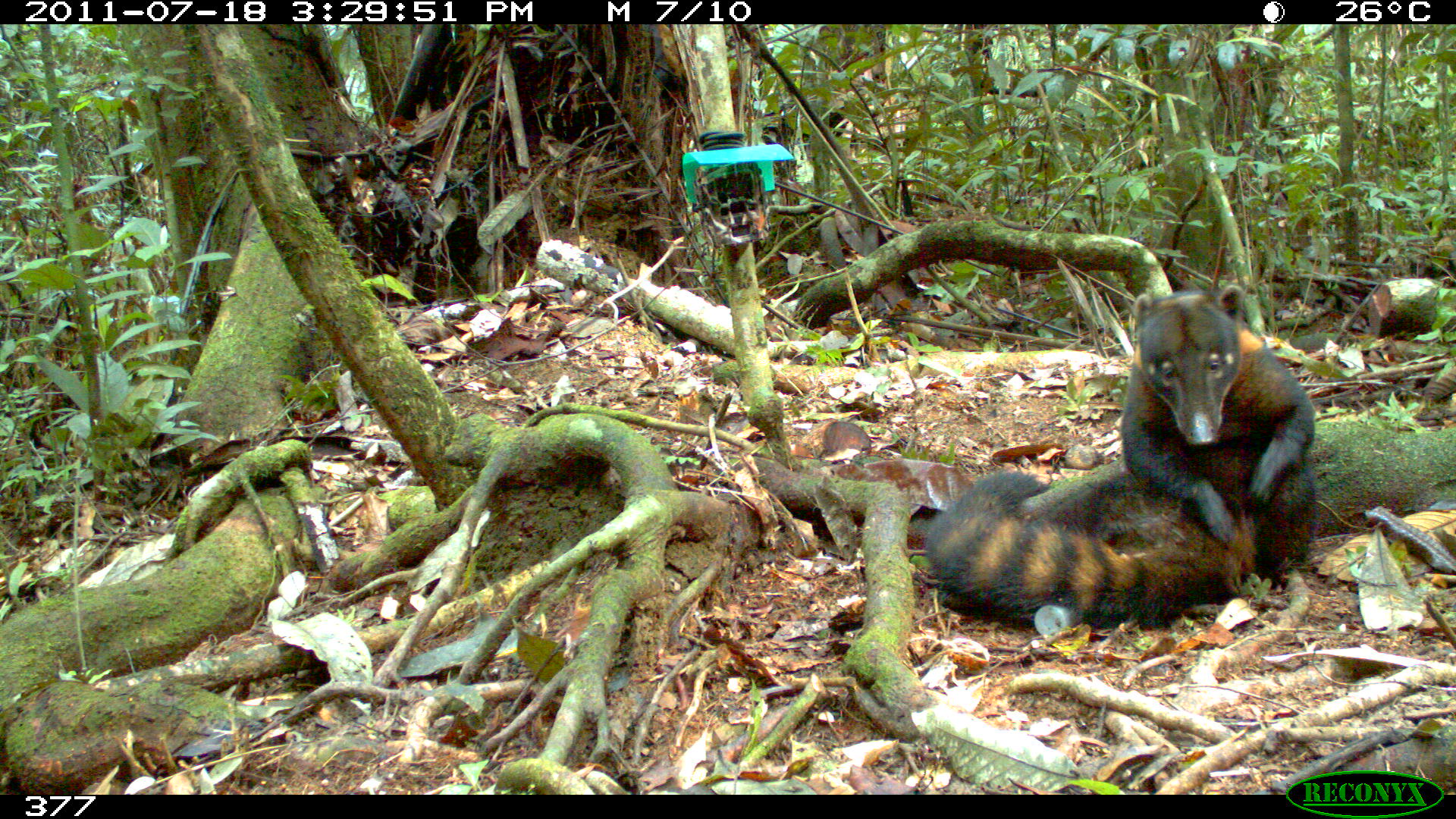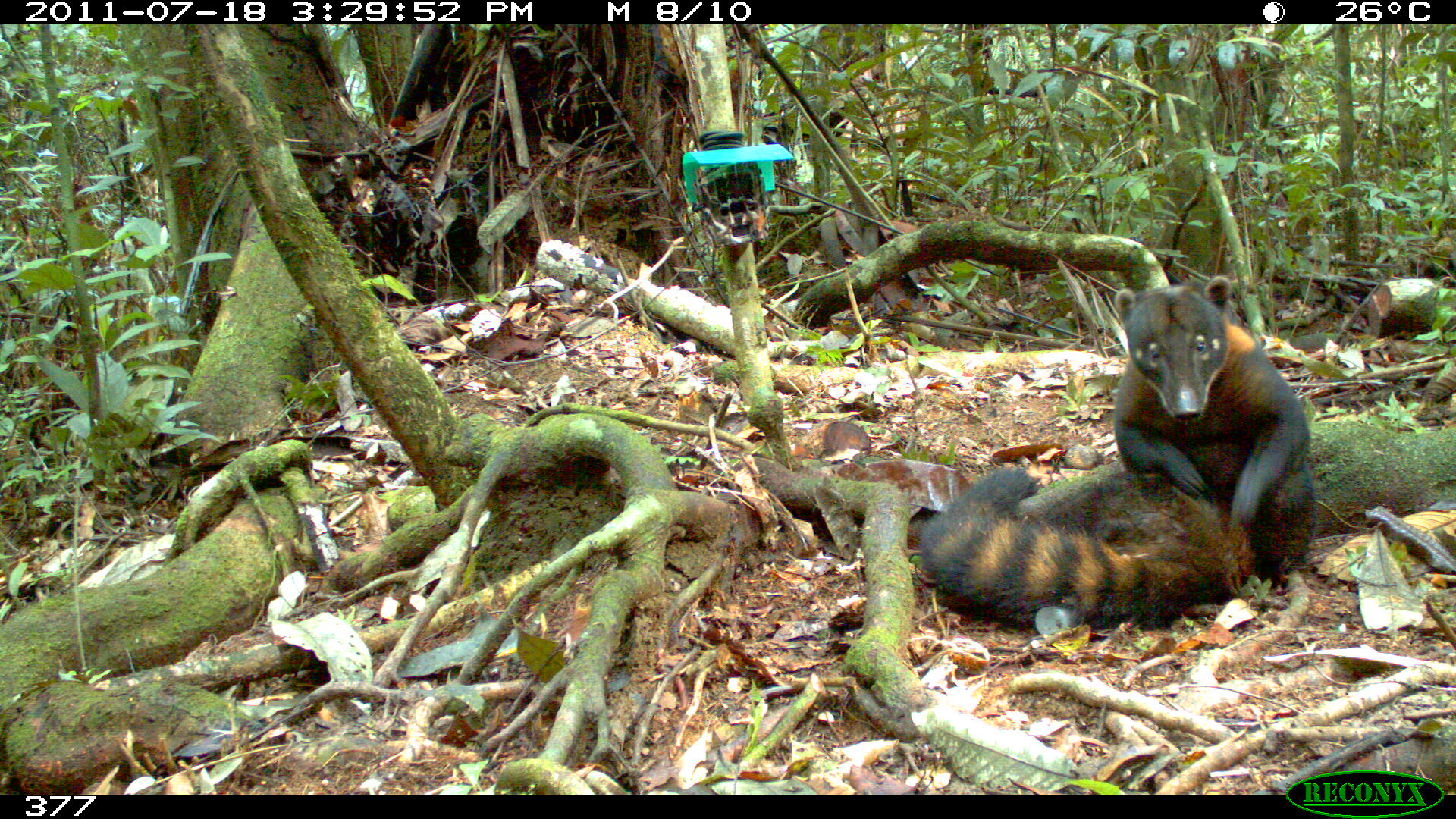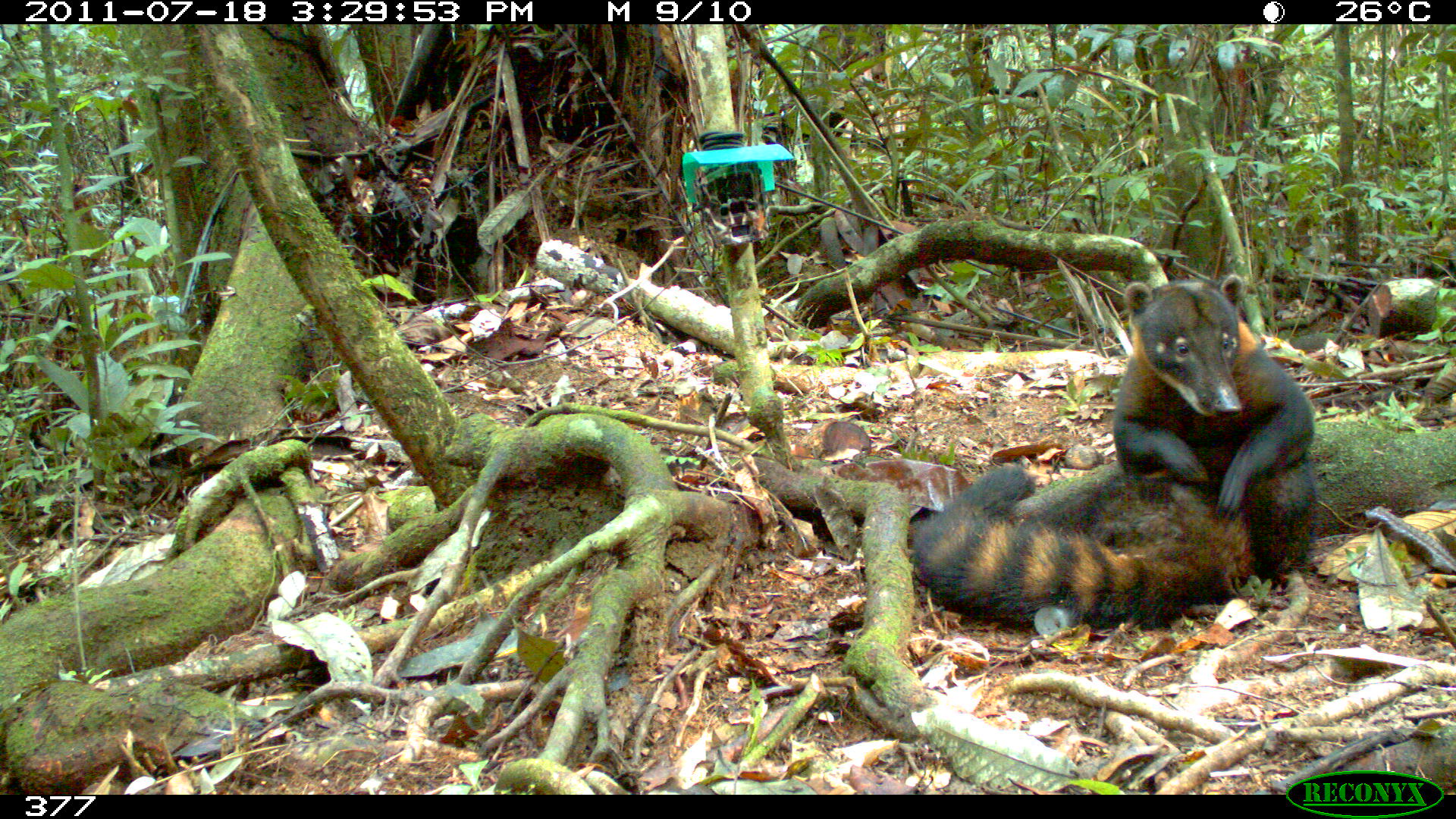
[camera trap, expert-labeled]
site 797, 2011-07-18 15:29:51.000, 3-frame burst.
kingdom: Animalia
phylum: Chordata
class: Mammalia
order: Carnivora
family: Procyonidae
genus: Nasua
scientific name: Nasua nasua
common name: south american coati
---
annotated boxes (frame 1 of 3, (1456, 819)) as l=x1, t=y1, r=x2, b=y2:
nasua nasua: l=925, t=285, r=1317, b=632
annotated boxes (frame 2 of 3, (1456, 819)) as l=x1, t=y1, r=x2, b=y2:
nasua nasua: l=921, t=276, r=1316, b=628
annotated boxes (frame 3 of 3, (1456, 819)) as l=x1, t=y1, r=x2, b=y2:
nasua nasua: l=910, t=274, r=1320, b=632